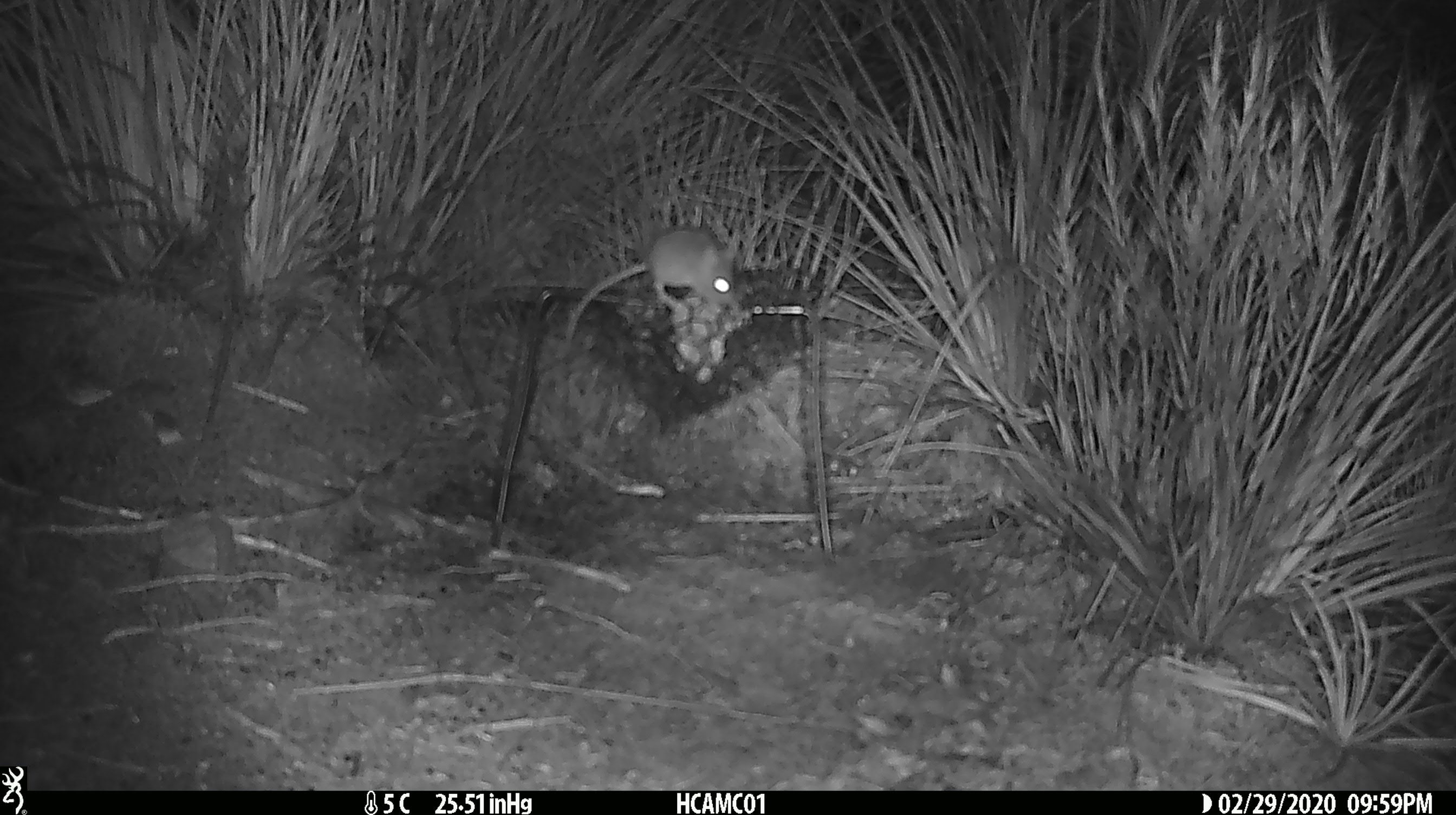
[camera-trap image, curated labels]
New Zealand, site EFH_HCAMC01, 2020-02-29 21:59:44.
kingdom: Animalia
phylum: Chordata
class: Mammalia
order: Rodentia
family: Muridae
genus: Mus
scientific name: Mus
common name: mouse